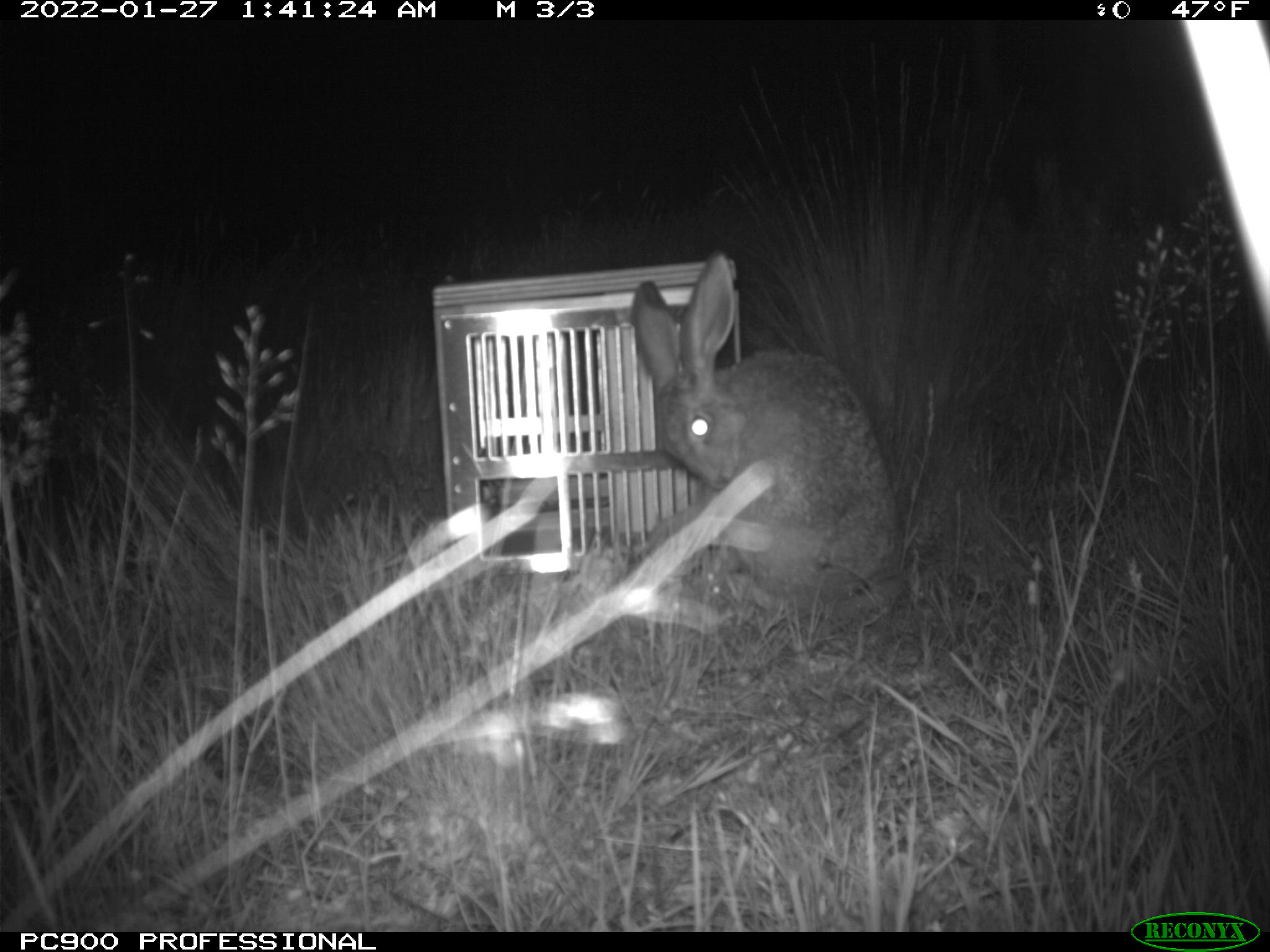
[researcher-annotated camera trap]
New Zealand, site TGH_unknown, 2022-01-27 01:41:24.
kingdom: Animalia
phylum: Chordata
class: Mammalia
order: Lagomorpha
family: Leporidae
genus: Lepus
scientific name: Lepus europaeus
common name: brown hare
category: hare